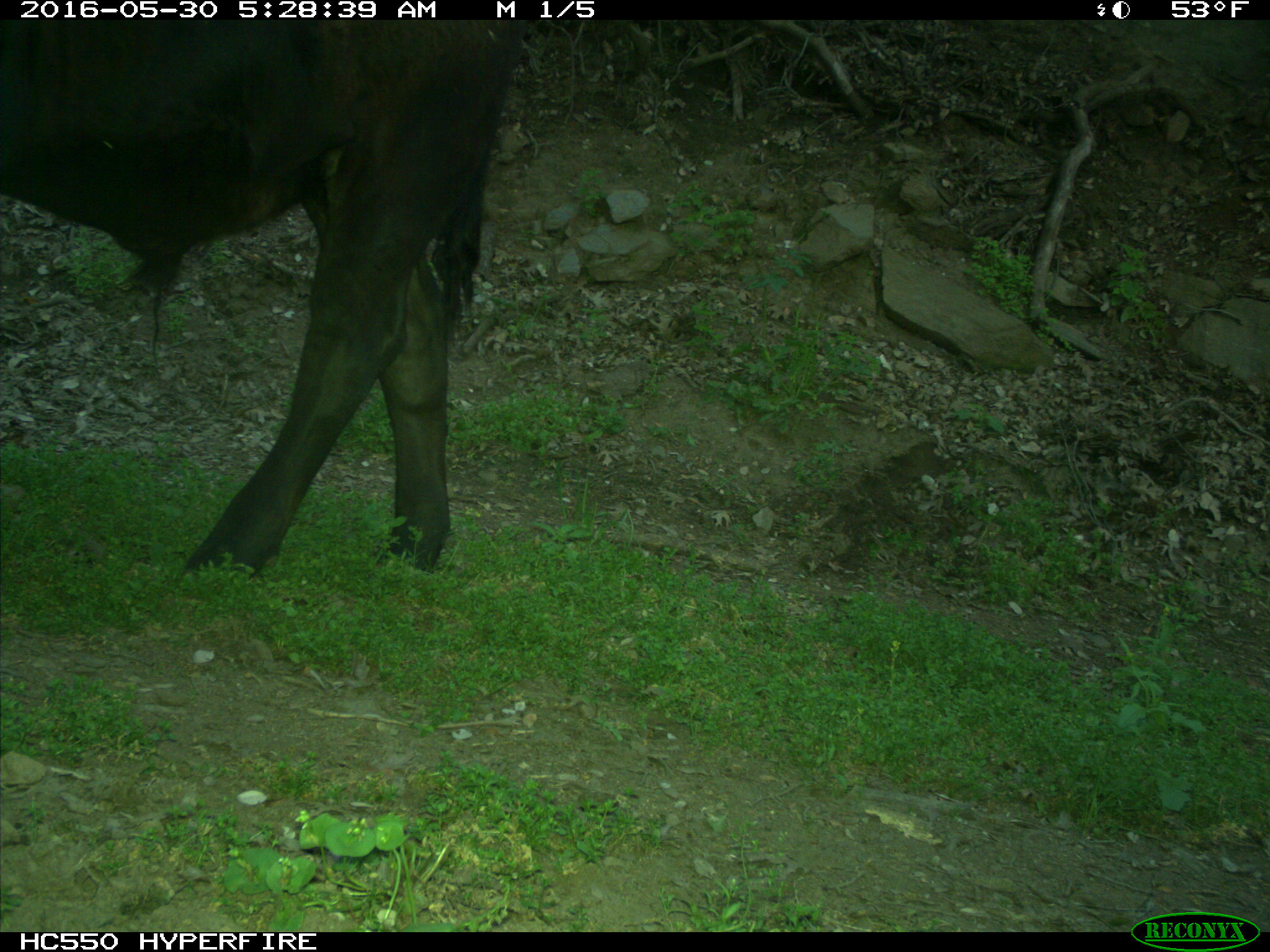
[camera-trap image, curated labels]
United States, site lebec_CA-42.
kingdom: Animalia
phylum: Chordata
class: Mammalia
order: Artiodactyla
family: Bovidae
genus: Bos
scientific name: Bos taurus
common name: domestic cow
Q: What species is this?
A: Bos taurus (domestic cow).